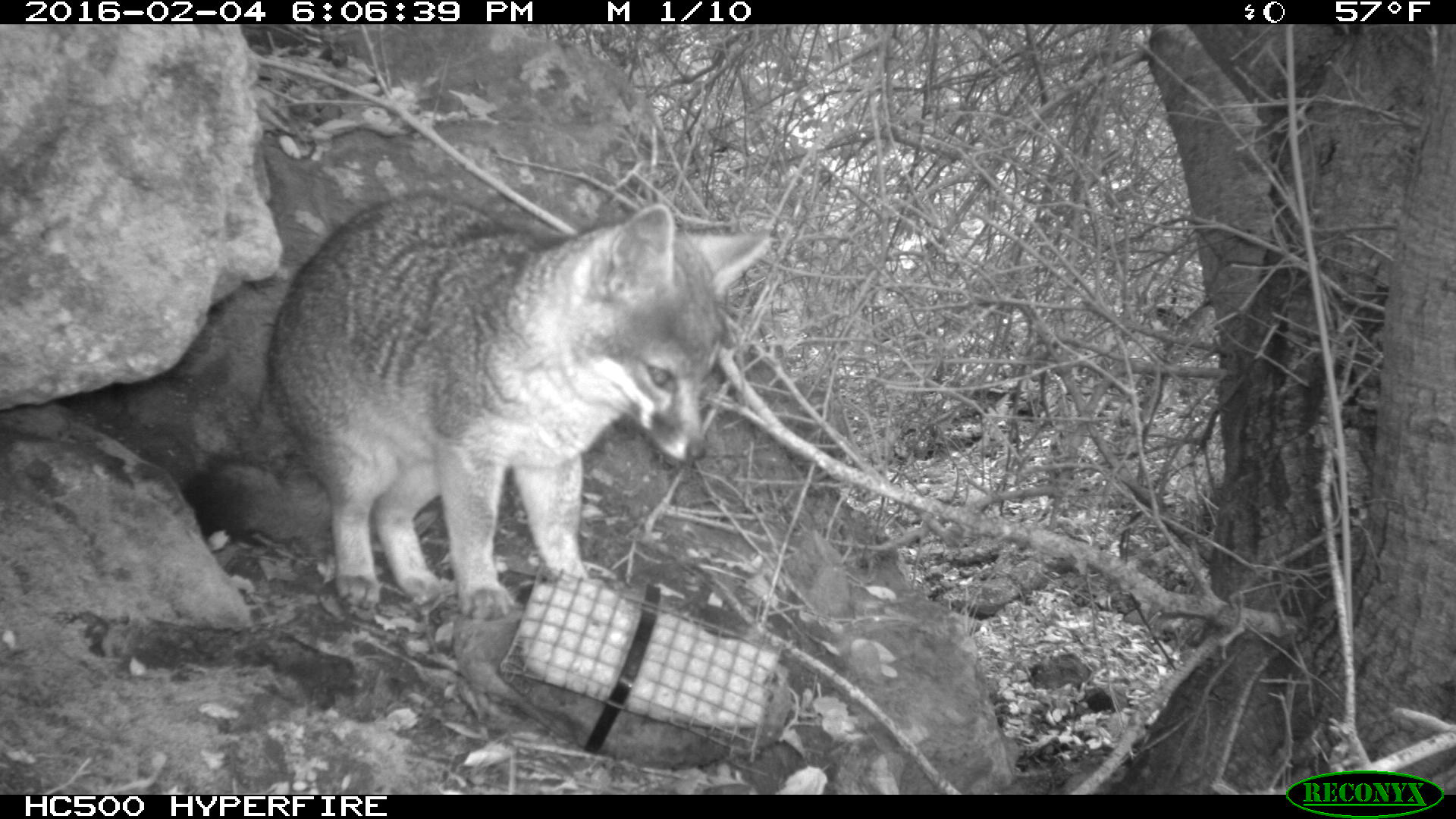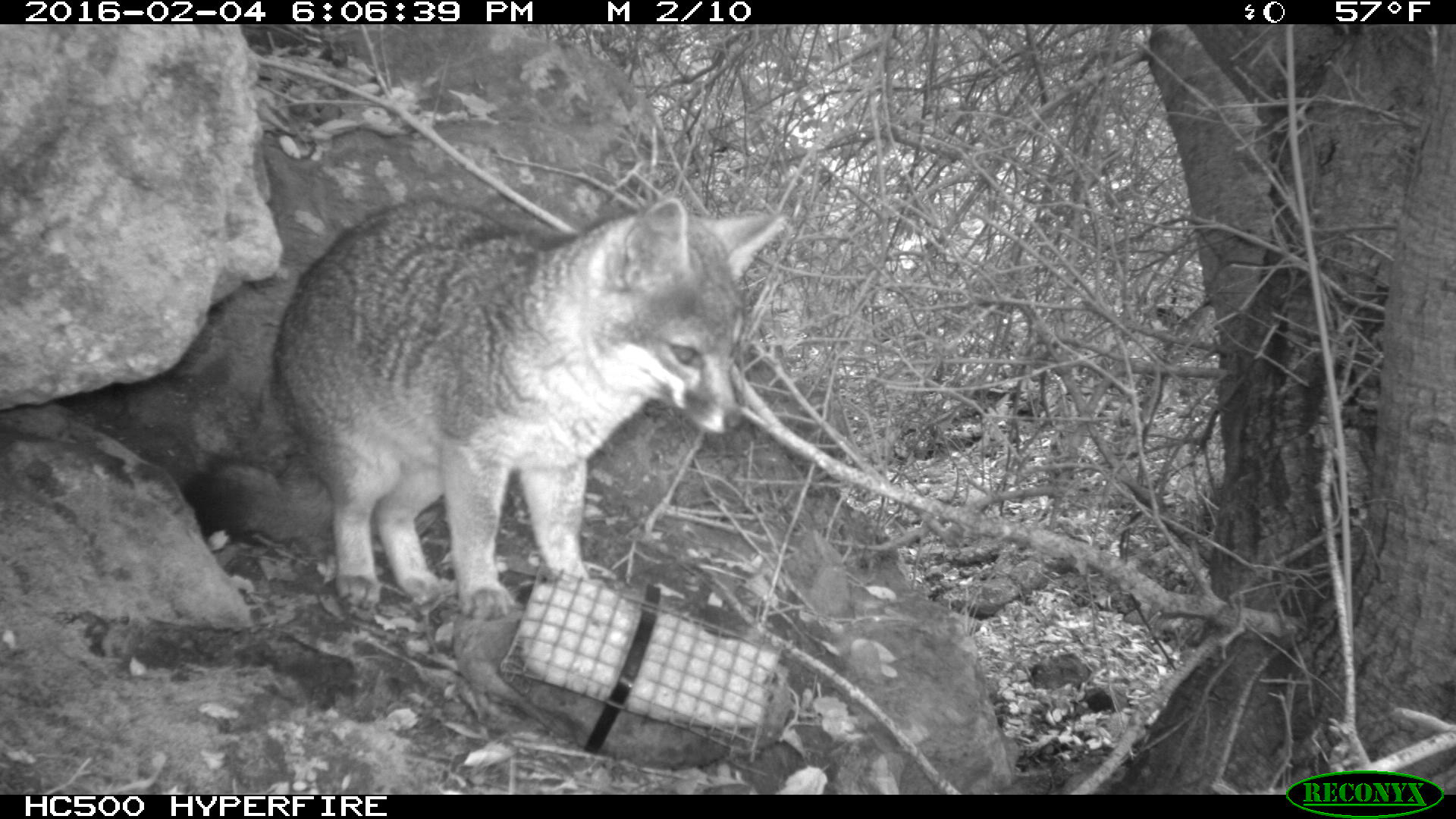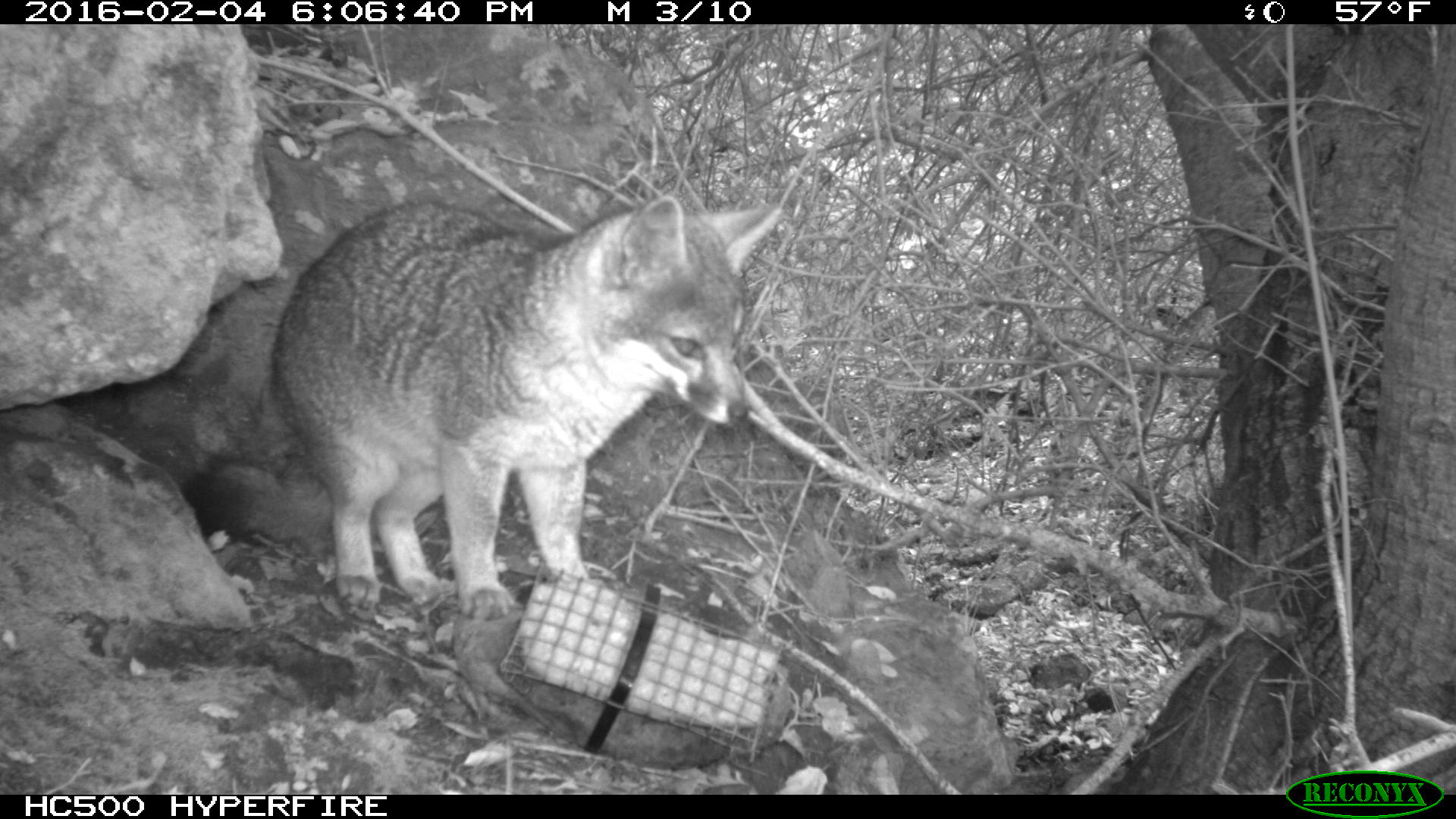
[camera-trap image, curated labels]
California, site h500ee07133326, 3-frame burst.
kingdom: Animalia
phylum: Chordata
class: Mammalia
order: Carnivora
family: Canidae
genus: Urocyon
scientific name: Urocyon littoralis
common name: island fox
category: fox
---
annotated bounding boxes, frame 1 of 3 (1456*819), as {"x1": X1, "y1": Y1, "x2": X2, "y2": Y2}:
fox: {"x1": 171, "y1": 191, "x2": 773, "y2": 620}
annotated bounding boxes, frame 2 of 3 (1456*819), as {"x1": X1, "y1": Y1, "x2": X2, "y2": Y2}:
fox: {"x1": 180, "y1": 197, "x2": 787, "y2": 623}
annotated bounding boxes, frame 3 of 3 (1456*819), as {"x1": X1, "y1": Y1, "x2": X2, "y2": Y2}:
fox: {"x1": 171, "y1": 191, "x2": 783, "y2": 620}